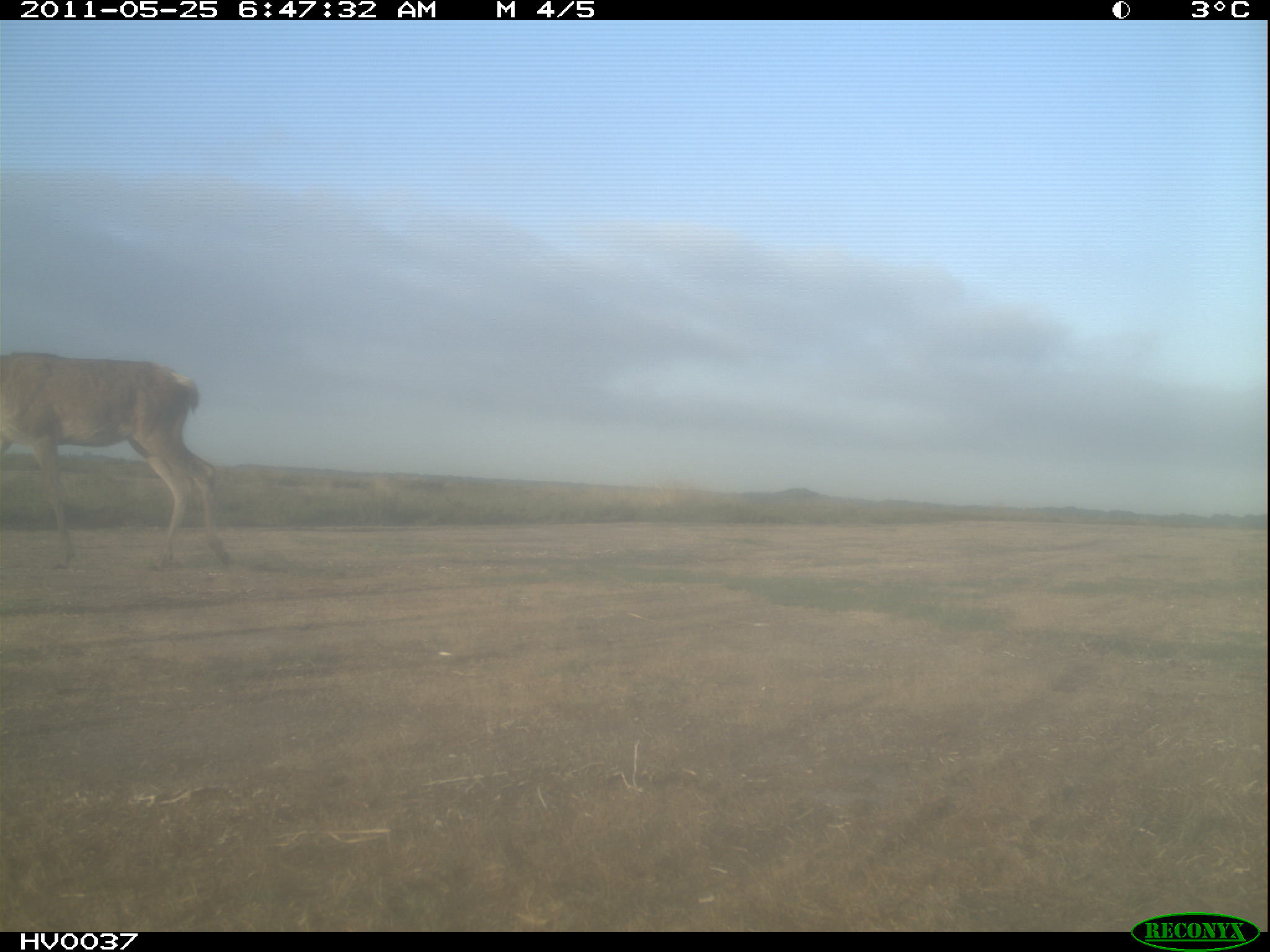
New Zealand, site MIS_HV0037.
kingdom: Animalia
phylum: Chordata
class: Mammalia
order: Artiodactyla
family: Cervidae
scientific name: Cervidae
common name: deer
Deer (Cervidae).